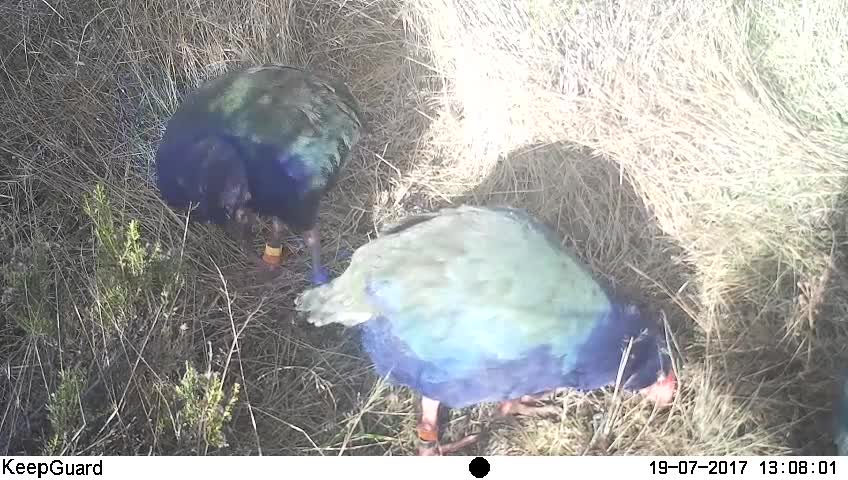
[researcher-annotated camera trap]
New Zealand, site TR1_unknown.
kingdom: Animalia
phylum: Chordata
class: Aves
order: Gruiformes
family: Rallidae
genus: Porphyrio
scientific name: Porphyrio mantelli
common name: takahe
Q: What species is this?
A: Takahe (Porphyrio mantelli).